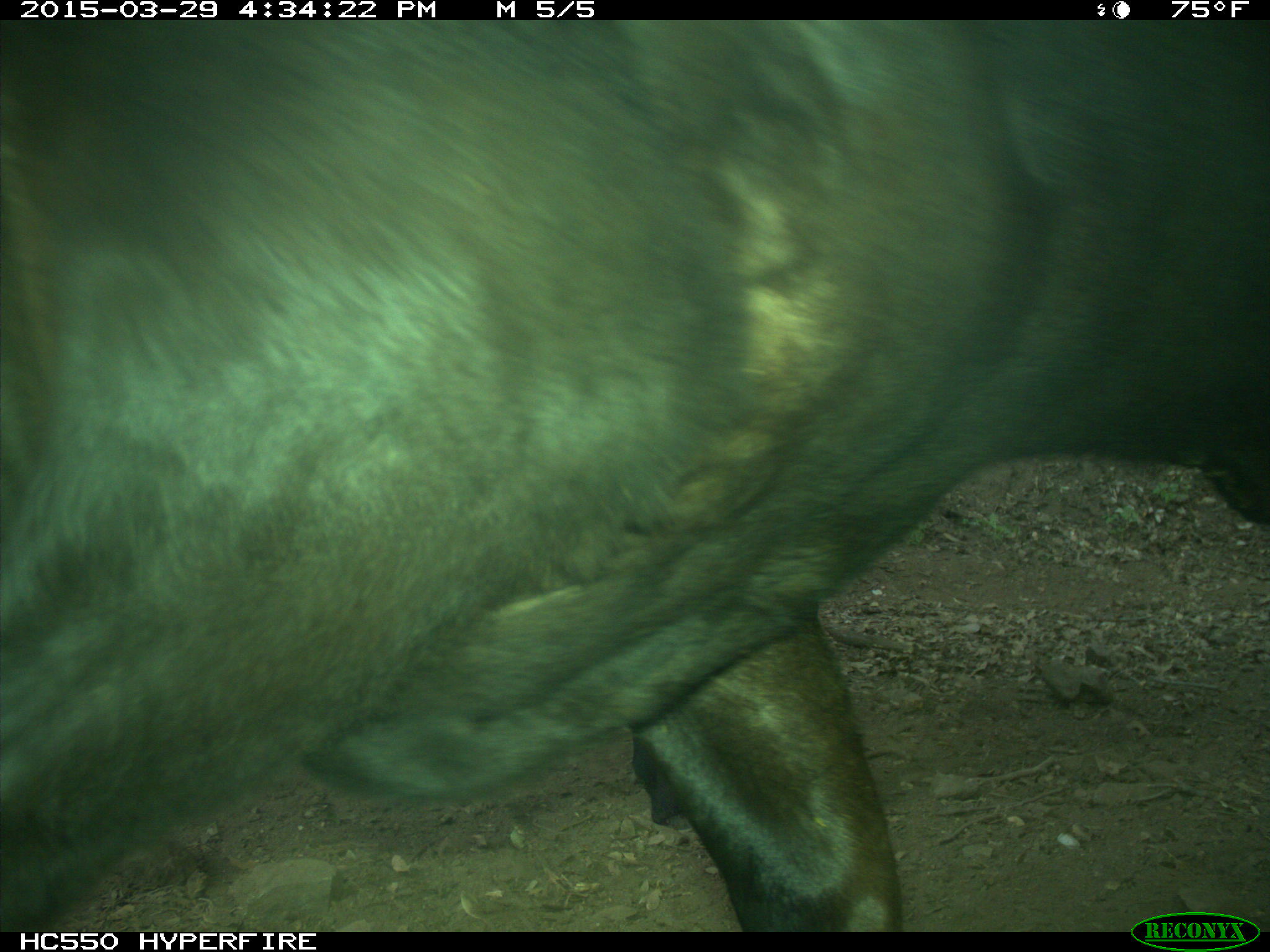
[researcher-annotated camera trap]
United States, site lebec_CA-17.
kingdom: Animalia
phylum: Chordata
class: Mammalia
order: Artiodactyla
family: Bovidae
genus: Bos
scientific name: Bos taurus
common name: domestic cow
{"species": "Bos taurus (domestic cow)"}